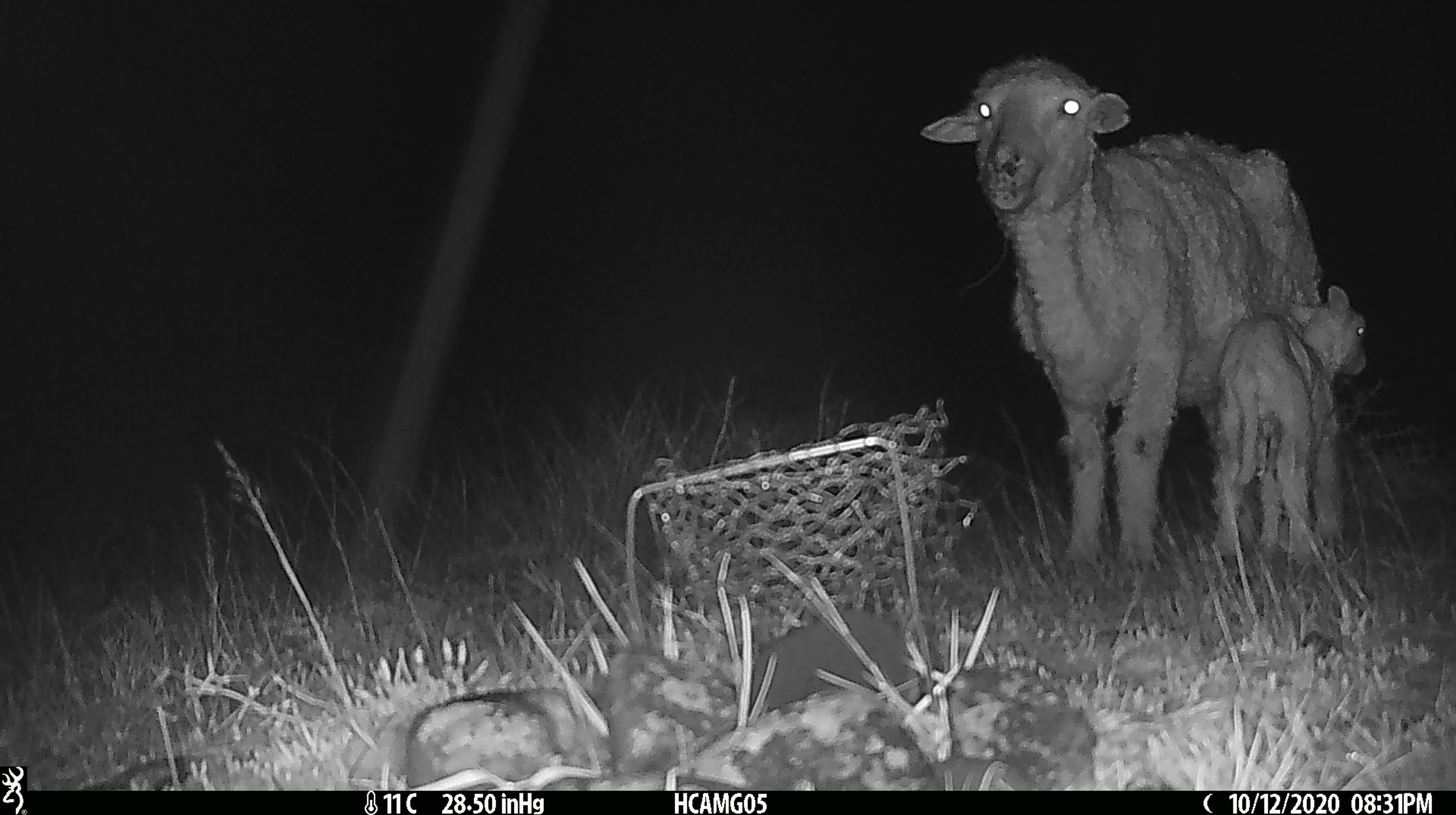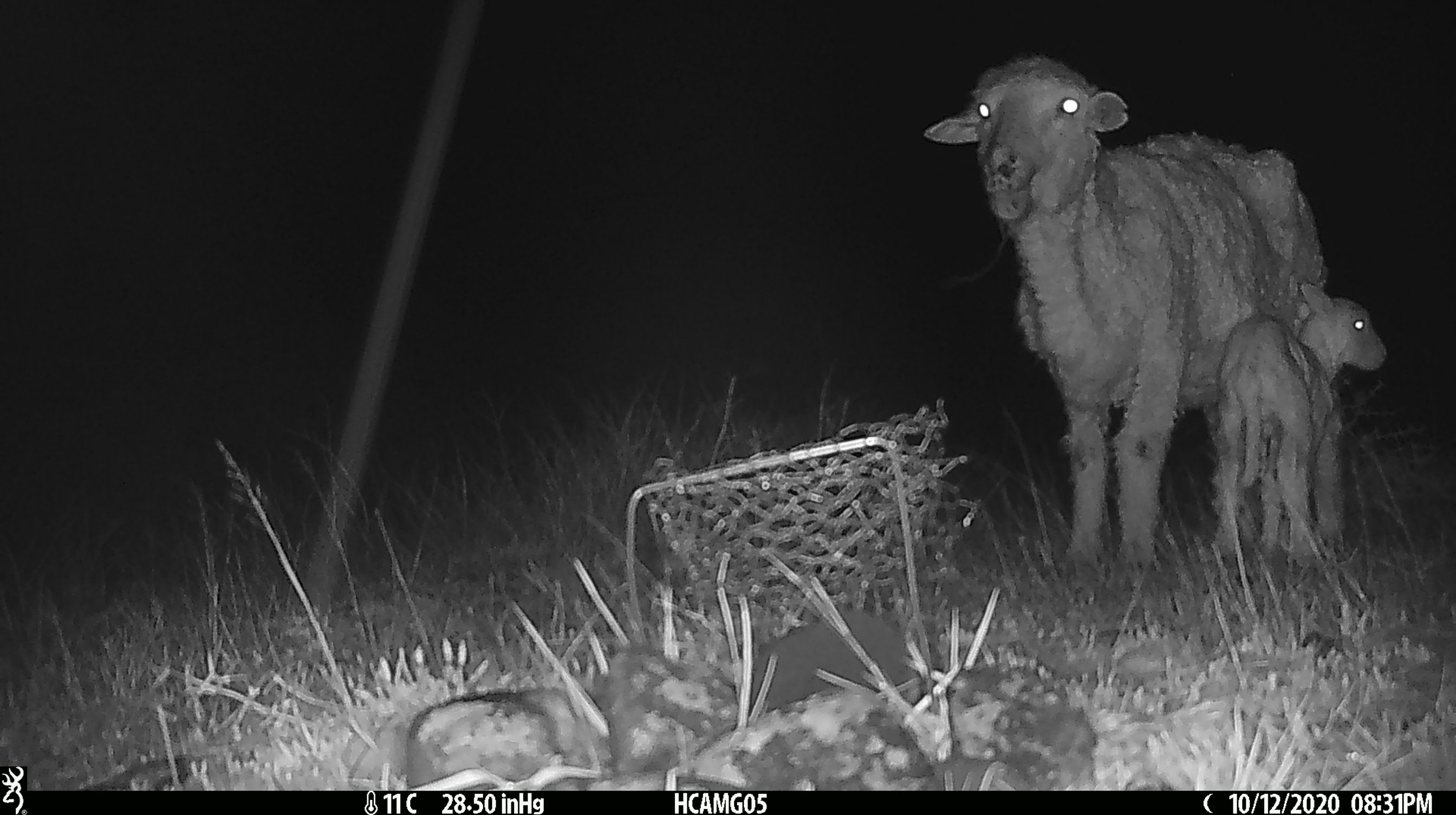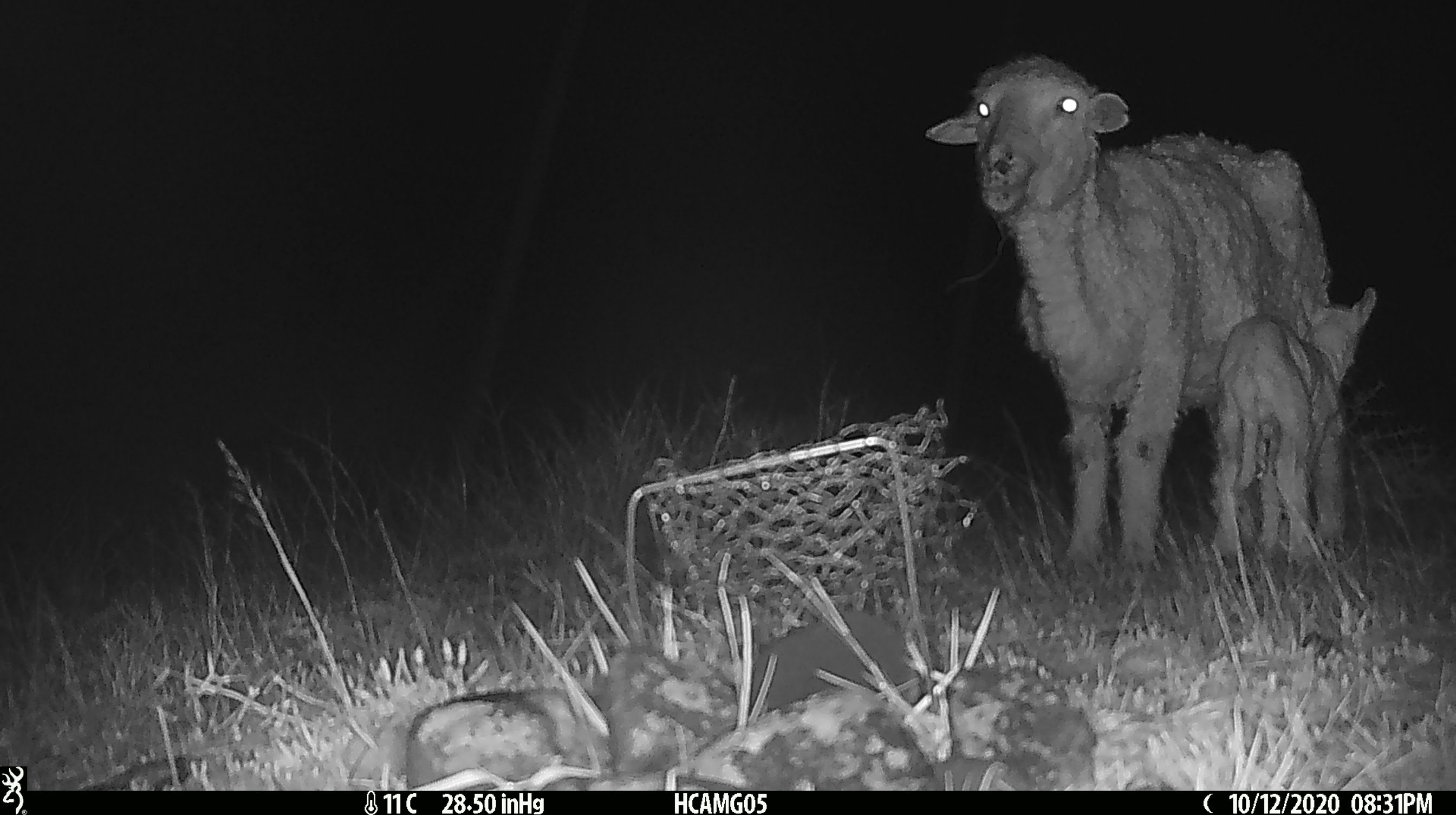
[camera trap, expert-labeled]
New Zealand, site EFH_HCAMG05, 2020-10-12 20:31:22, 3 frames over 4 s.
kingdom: Animalia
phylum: Chordata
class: Mammalia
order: Artiodactyla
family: Bovidae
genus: Ovis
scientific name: Ovis aries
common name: domestic sheep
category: sheep